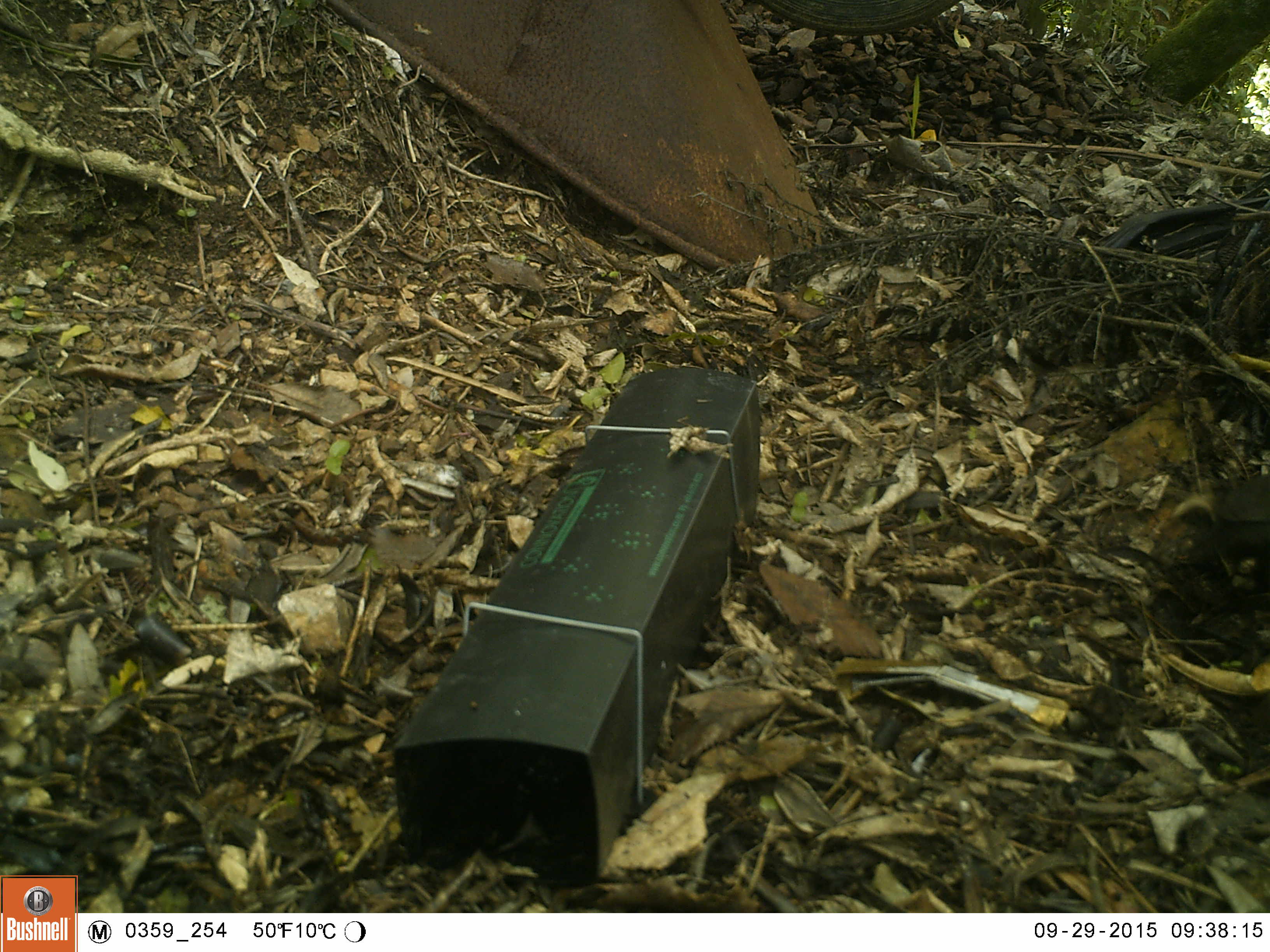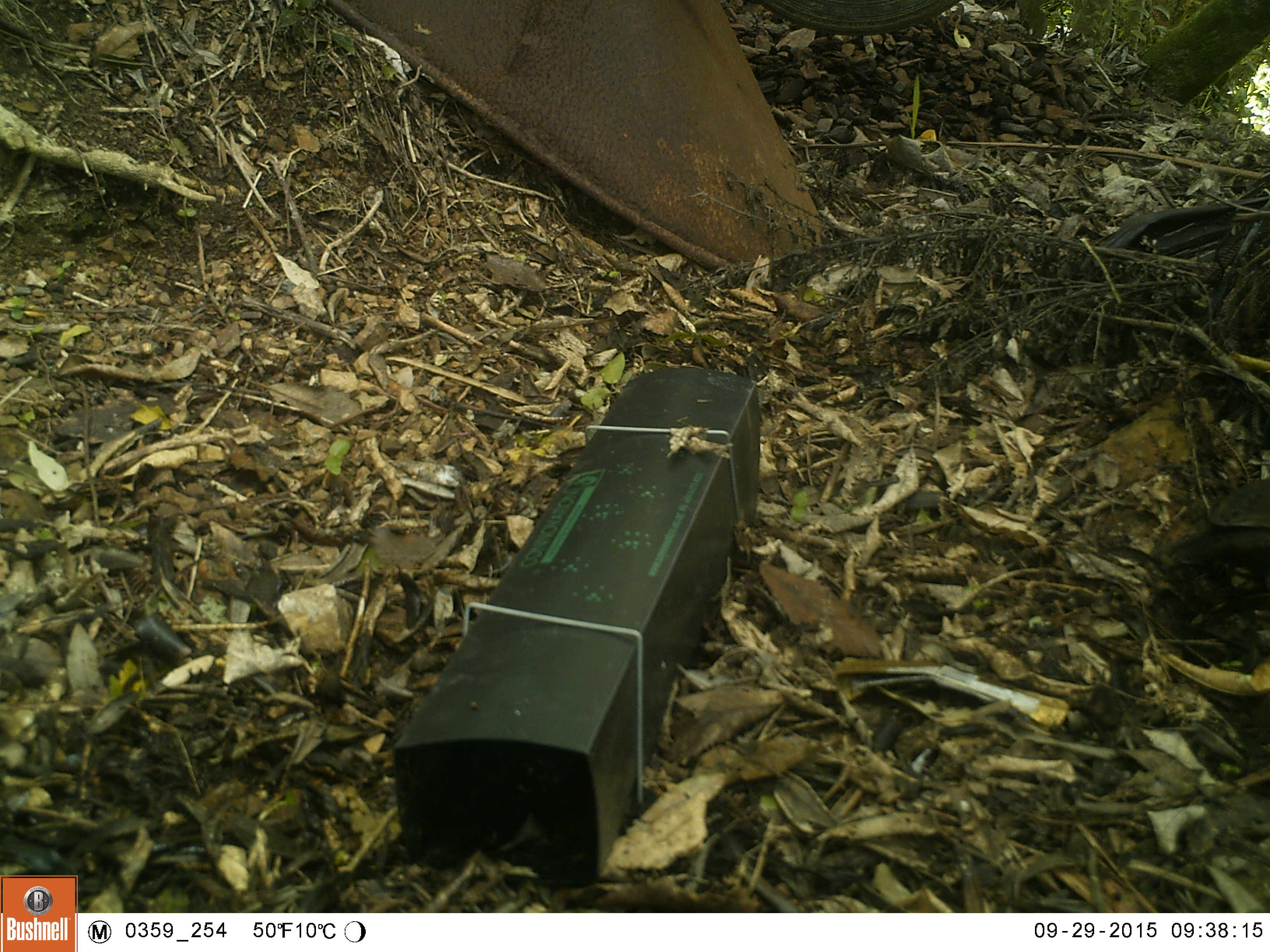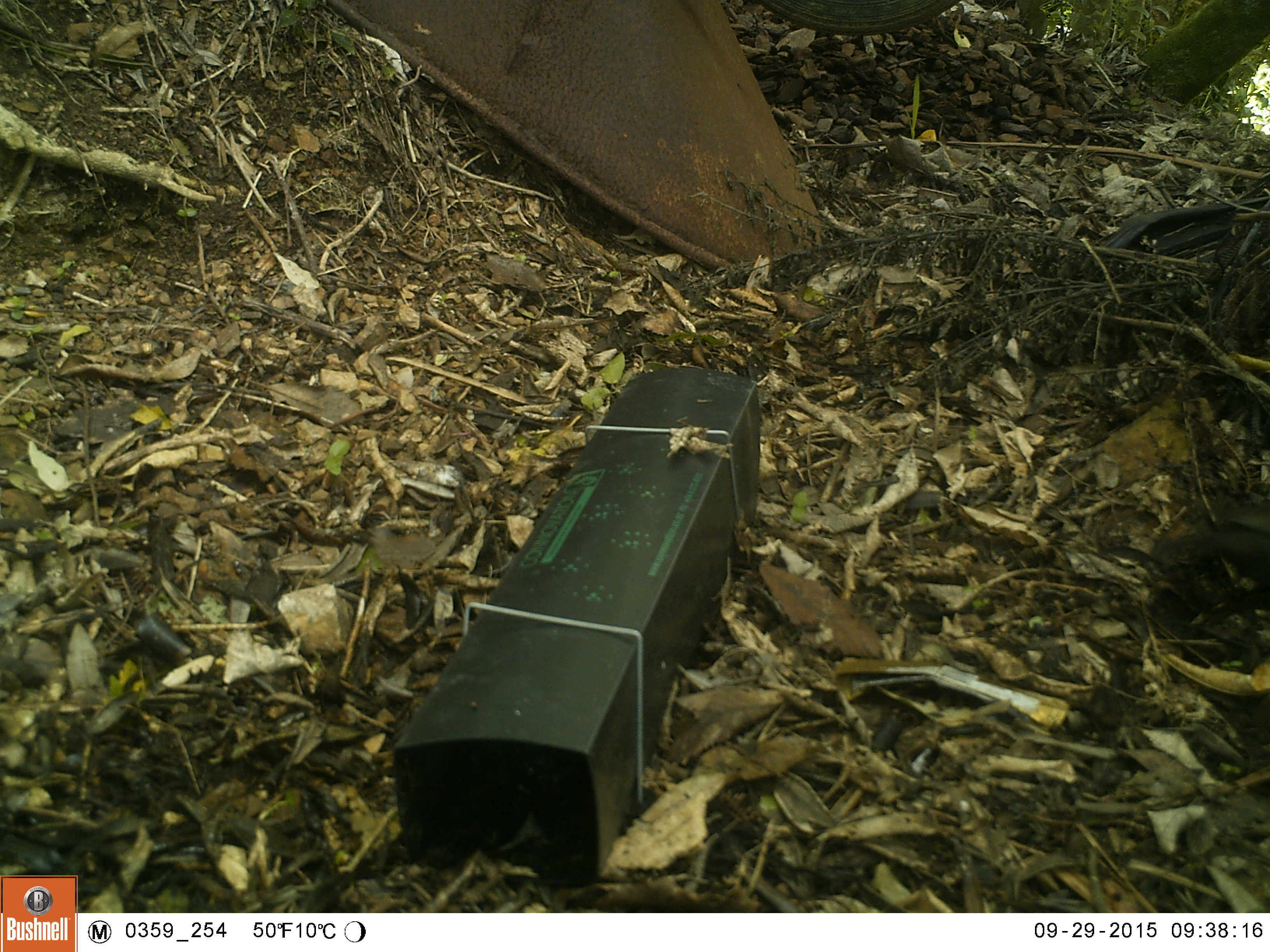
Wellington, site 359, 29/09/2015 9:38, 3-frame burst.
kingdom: Animalia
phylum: Chordata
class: Aves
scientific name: Aves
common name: bird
Bird (Aves).